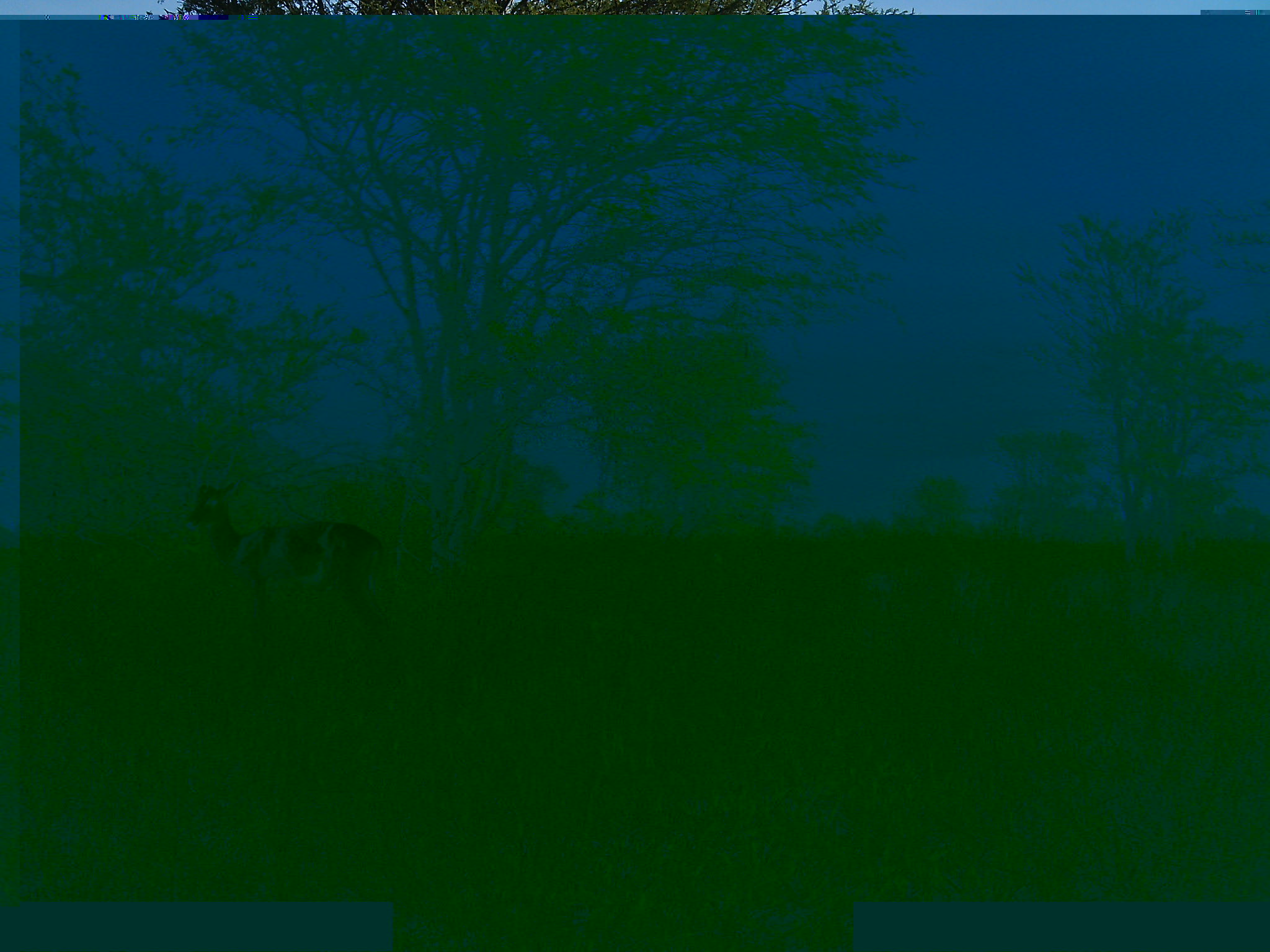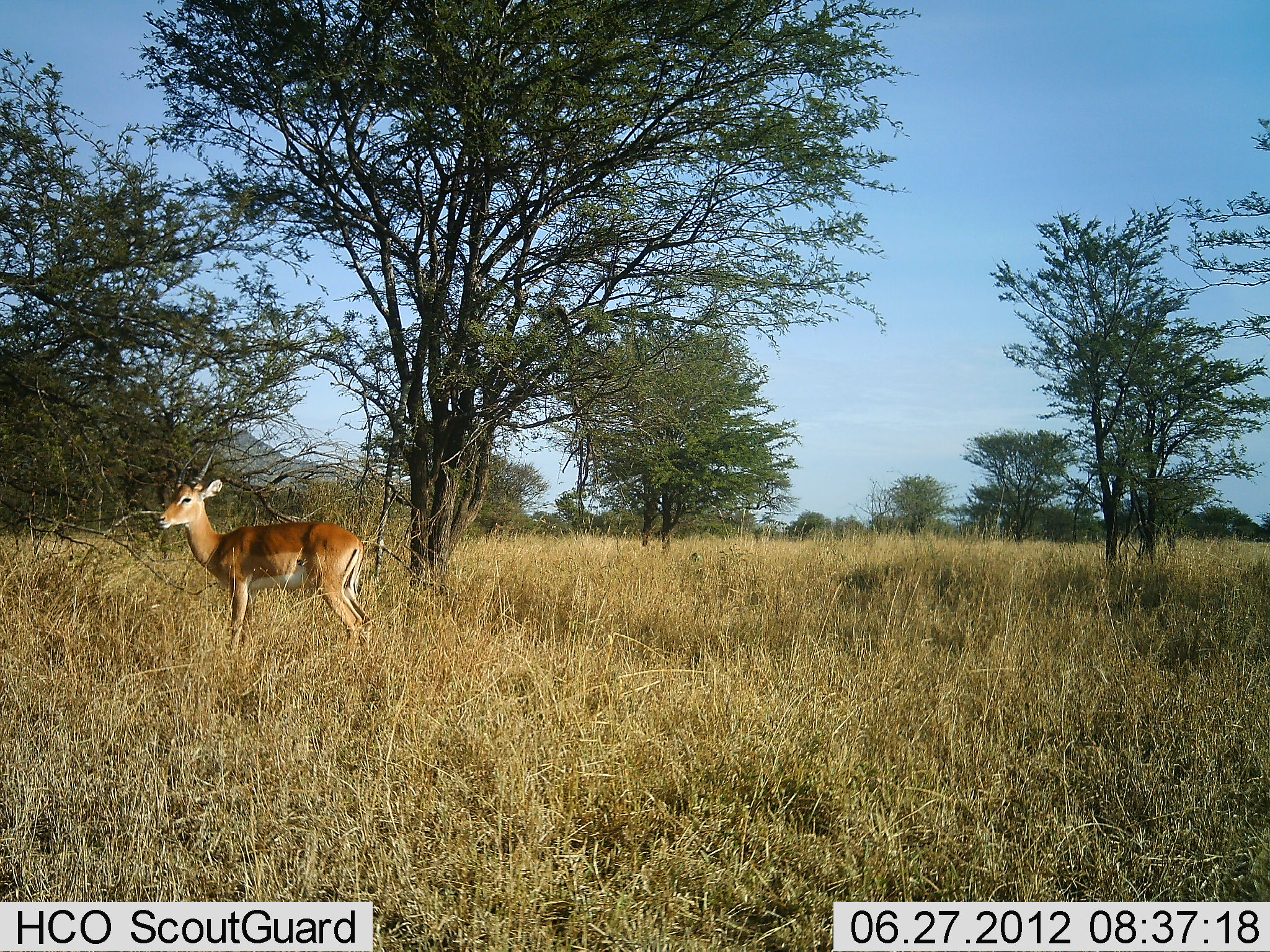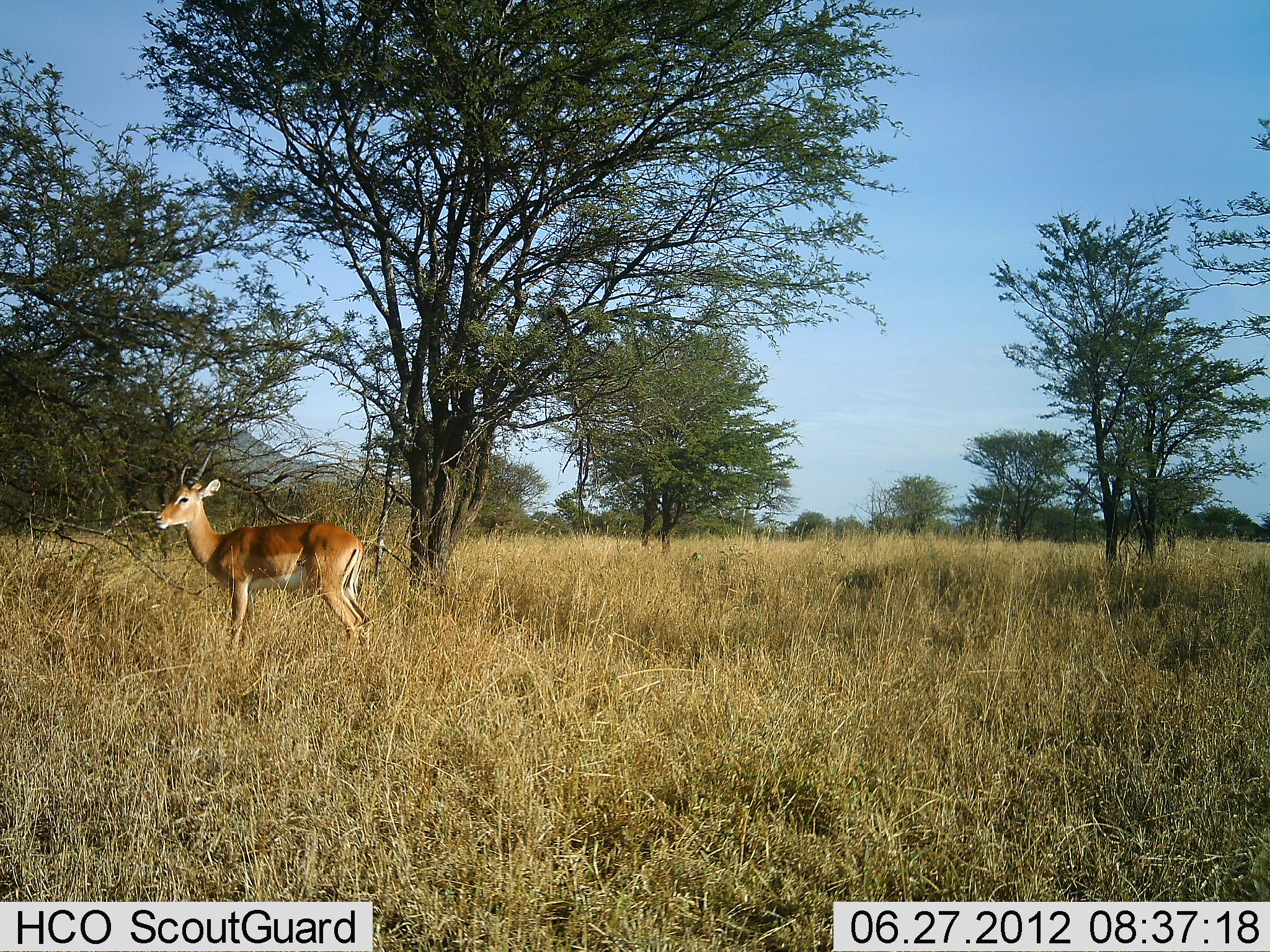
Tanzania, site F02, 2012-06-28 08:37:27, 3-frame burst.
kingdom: Animalia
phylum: Chordata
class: Mammalia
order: Artiodactyla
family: Bovidae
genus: Nanger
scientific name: Nanger granti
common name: grant's gazelle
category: gazellegrants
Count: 1.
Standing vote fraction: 100%.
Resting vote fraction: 0%.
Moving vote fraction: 0%.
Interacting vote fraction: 0%.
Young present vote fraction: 0%.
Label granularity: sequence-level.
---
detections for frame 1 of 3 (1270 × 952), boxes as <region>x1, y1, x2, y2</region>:
animal: <region>188, 480, 396, 658</region>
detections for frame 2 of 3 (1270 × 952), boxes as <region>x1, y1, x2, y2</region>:
animal: <region>154, 440, 375, 651</region>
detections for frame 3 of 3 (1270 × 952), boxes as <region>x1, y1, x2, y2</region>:
animal: <region>152, 444, 373, 655</region>